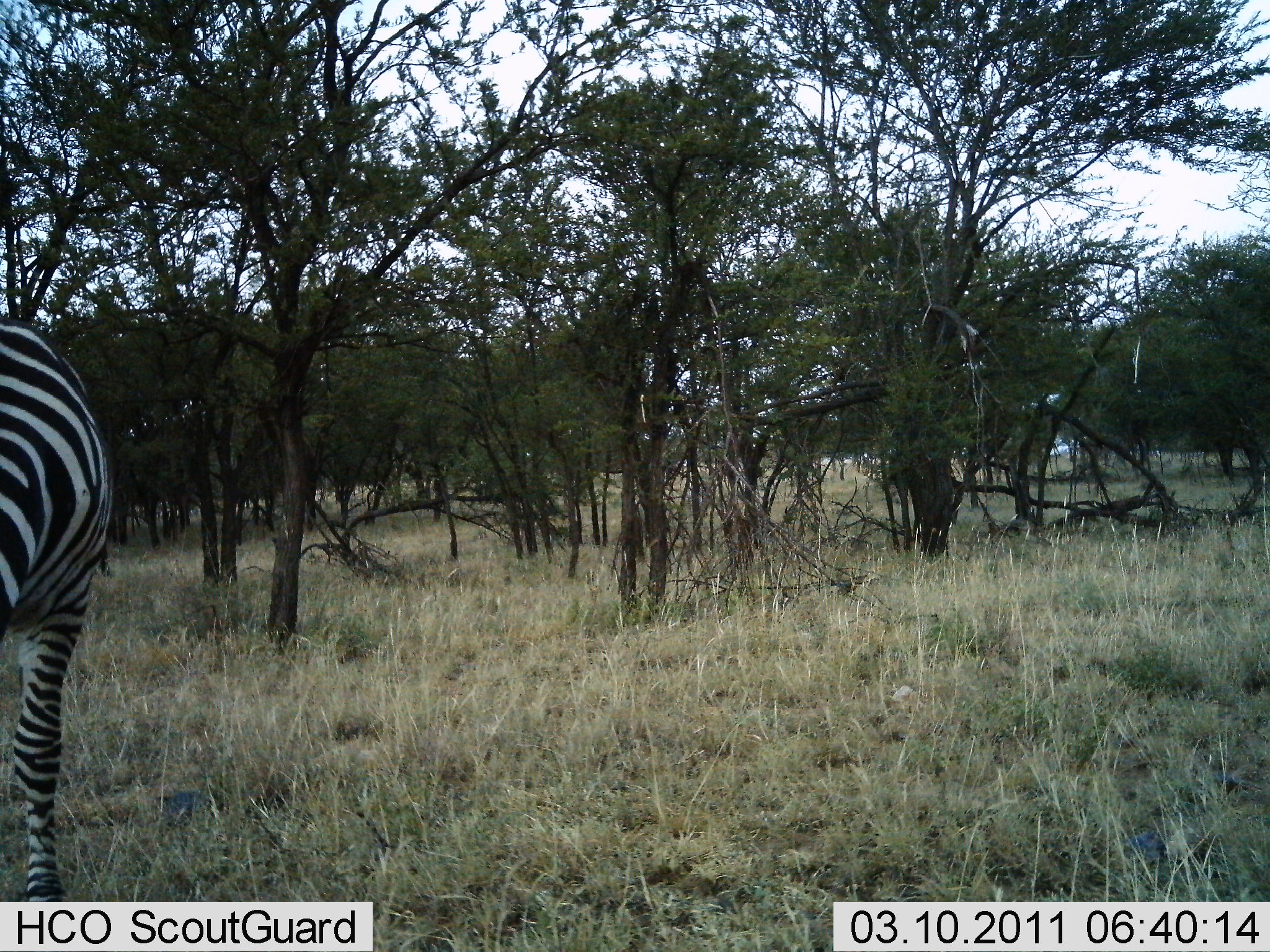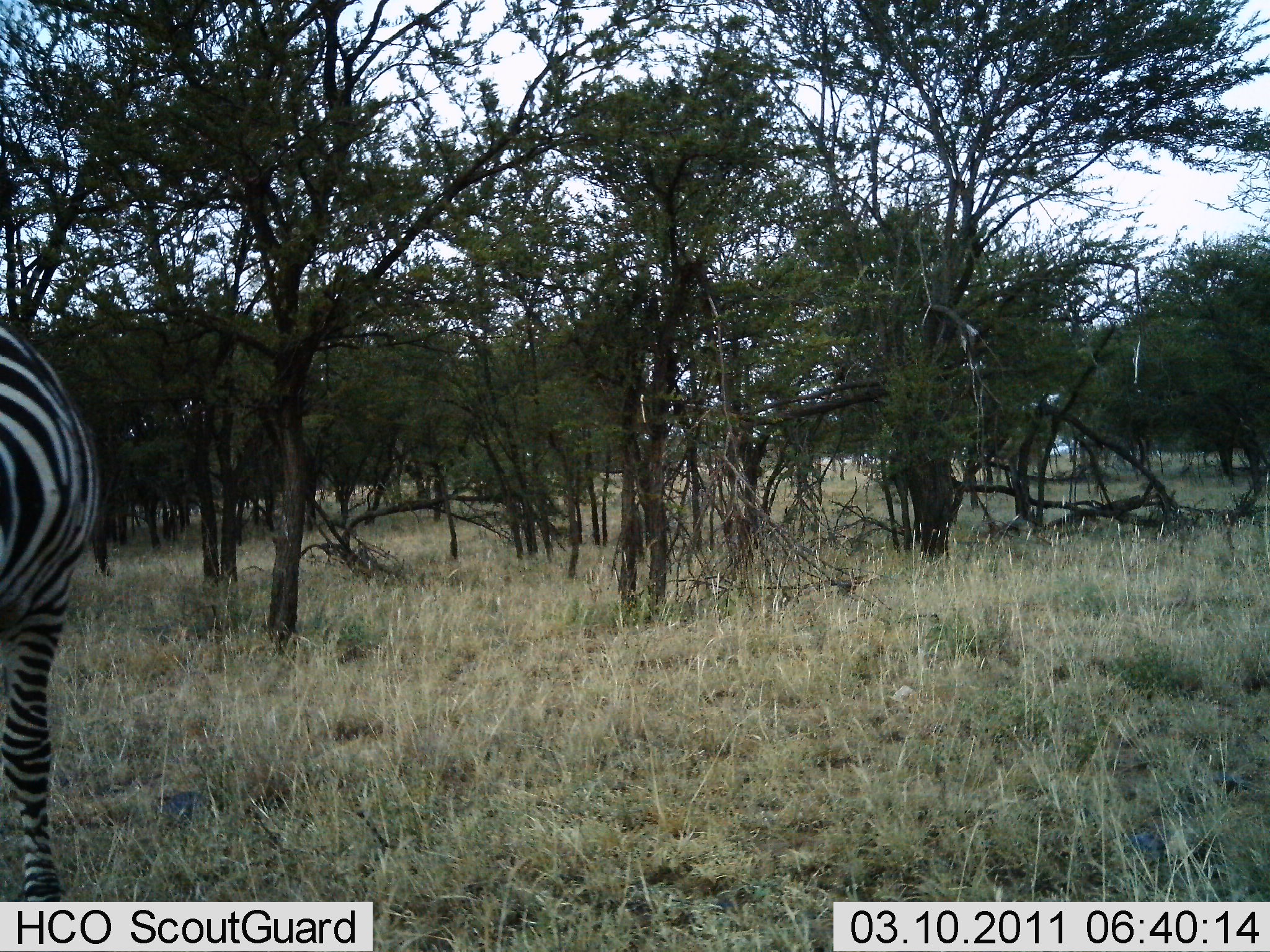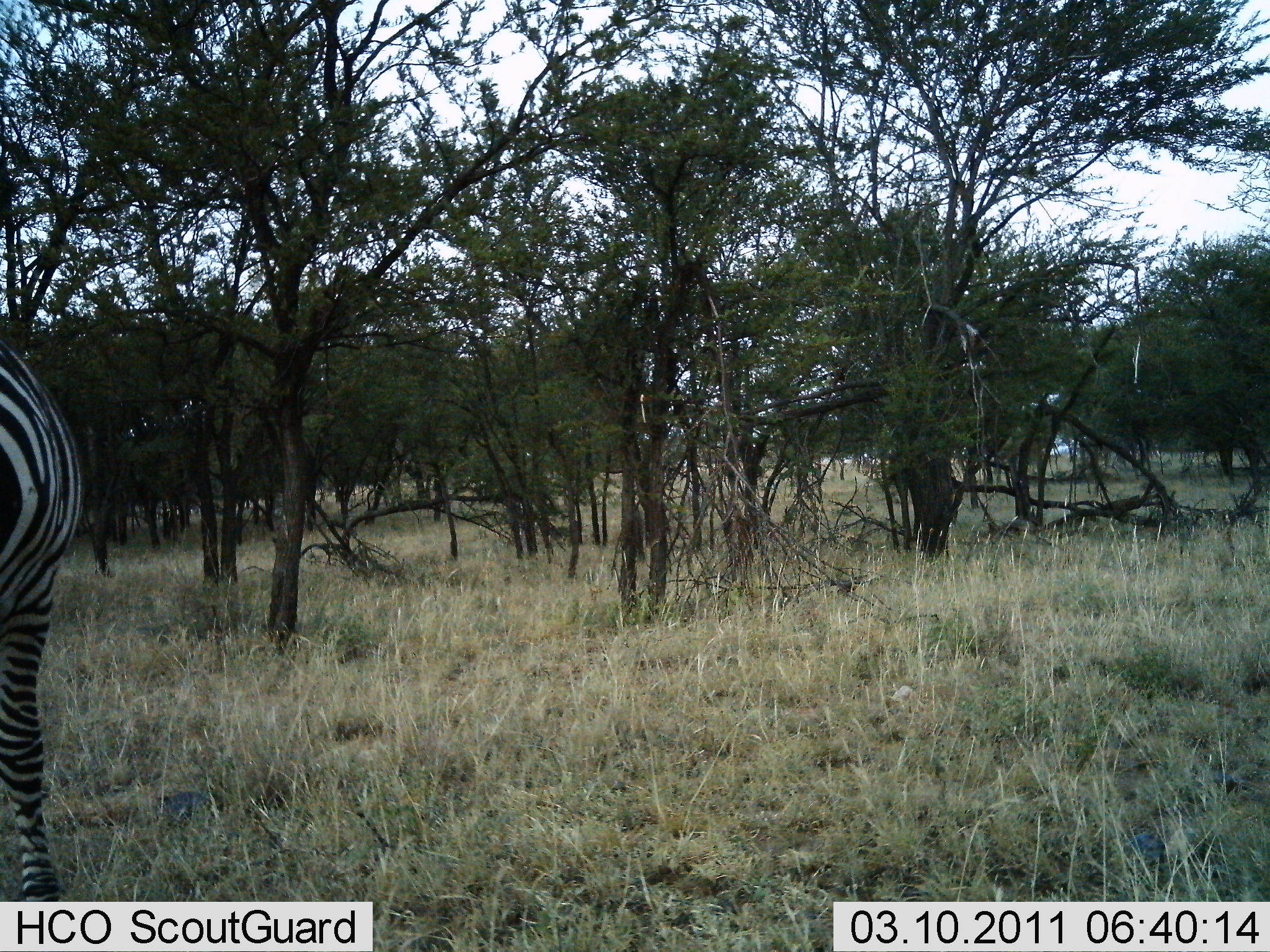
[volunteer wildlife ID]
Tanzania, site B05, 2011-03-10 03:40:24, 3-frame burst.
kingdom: Animalia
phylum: Chordata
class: Mammalia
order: Perissodactyla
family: Equidae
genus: Equus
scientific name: Equus quagga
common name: plains zebra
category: zebra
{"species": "zebra (plains zebra) (Equus quagga)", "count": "1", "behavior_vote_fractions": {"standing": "80%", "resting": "0%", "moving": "0%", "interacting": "0%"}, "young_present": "0%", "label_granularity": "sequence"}